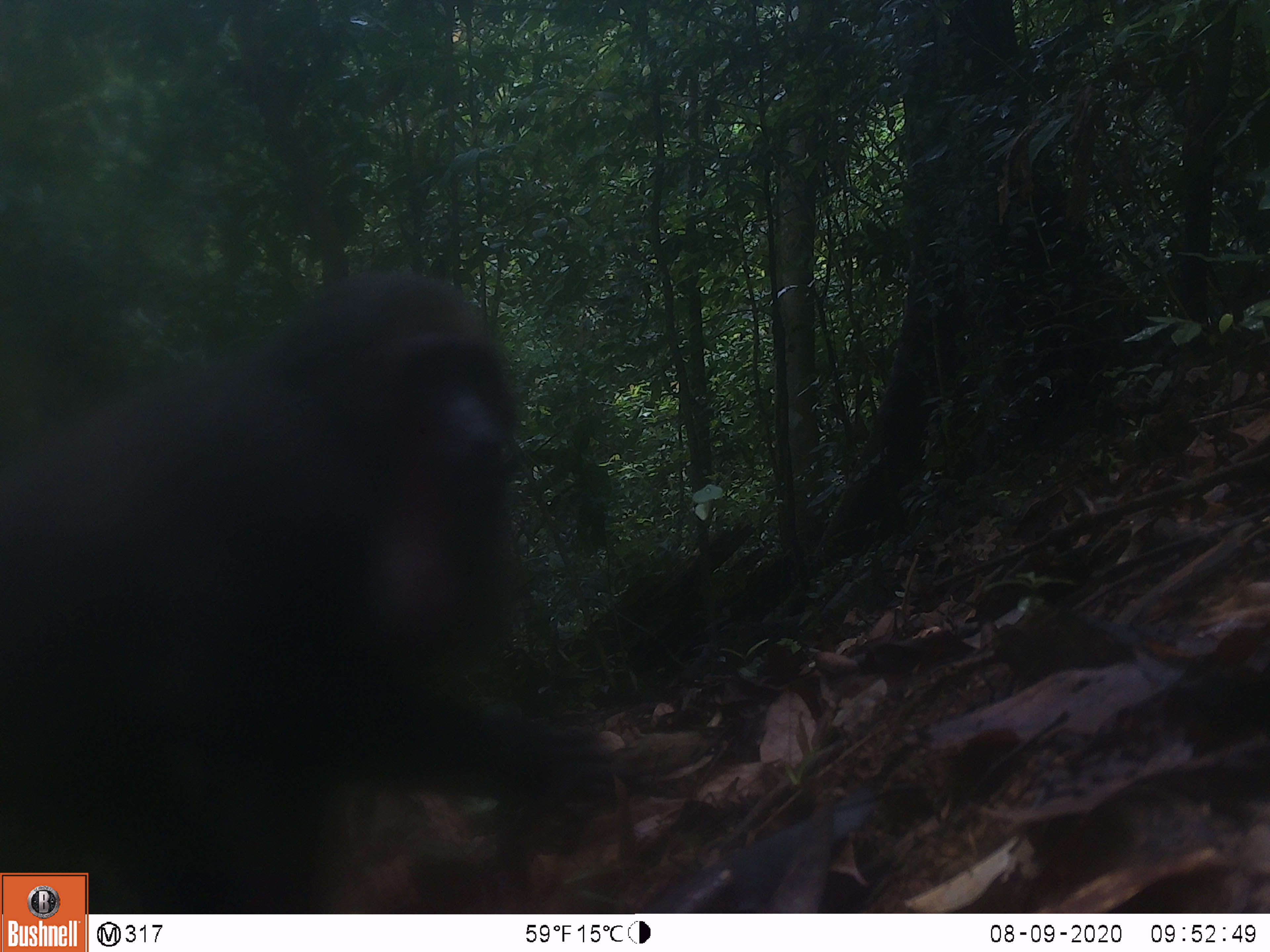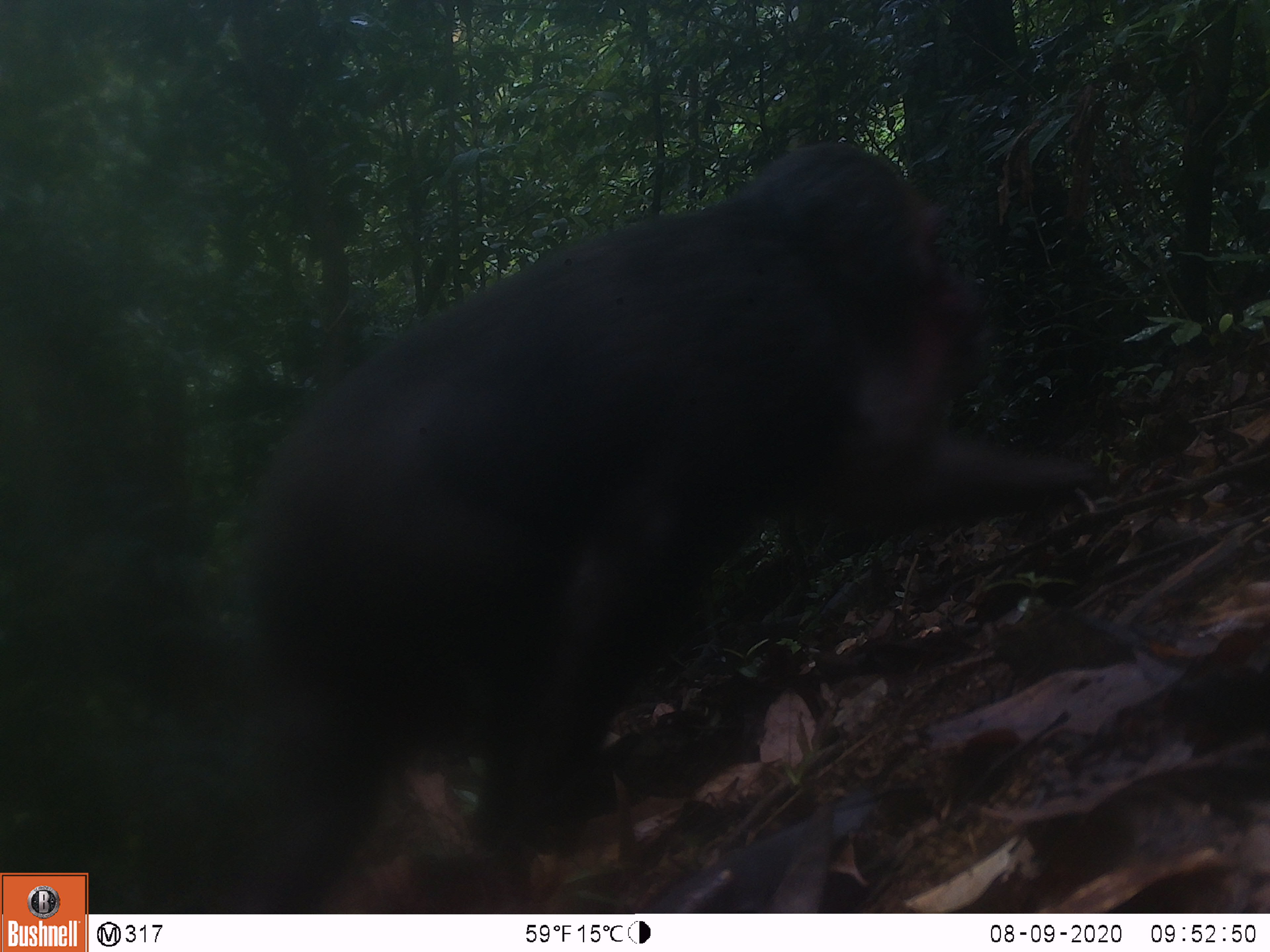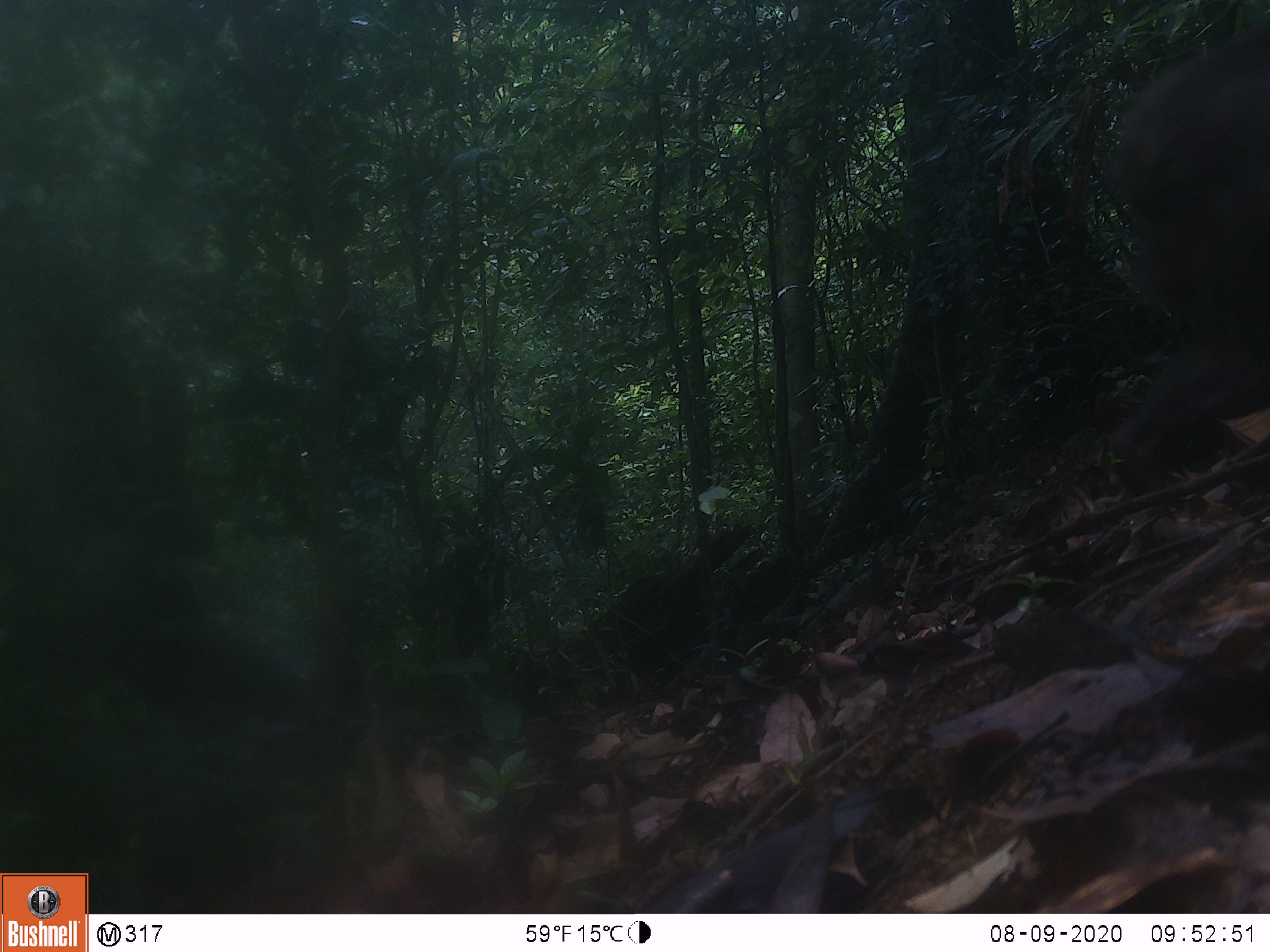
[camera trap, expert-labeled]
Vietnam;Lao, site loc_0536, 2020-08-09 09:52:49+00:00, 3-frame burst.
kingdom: Animalia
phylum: Chordata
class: Mammalia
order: Primates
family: Cercopithecidae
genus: Macaca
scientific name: Macaca arctoides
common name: stump-tailed macaque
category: stump tailed macaque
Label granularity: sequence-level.